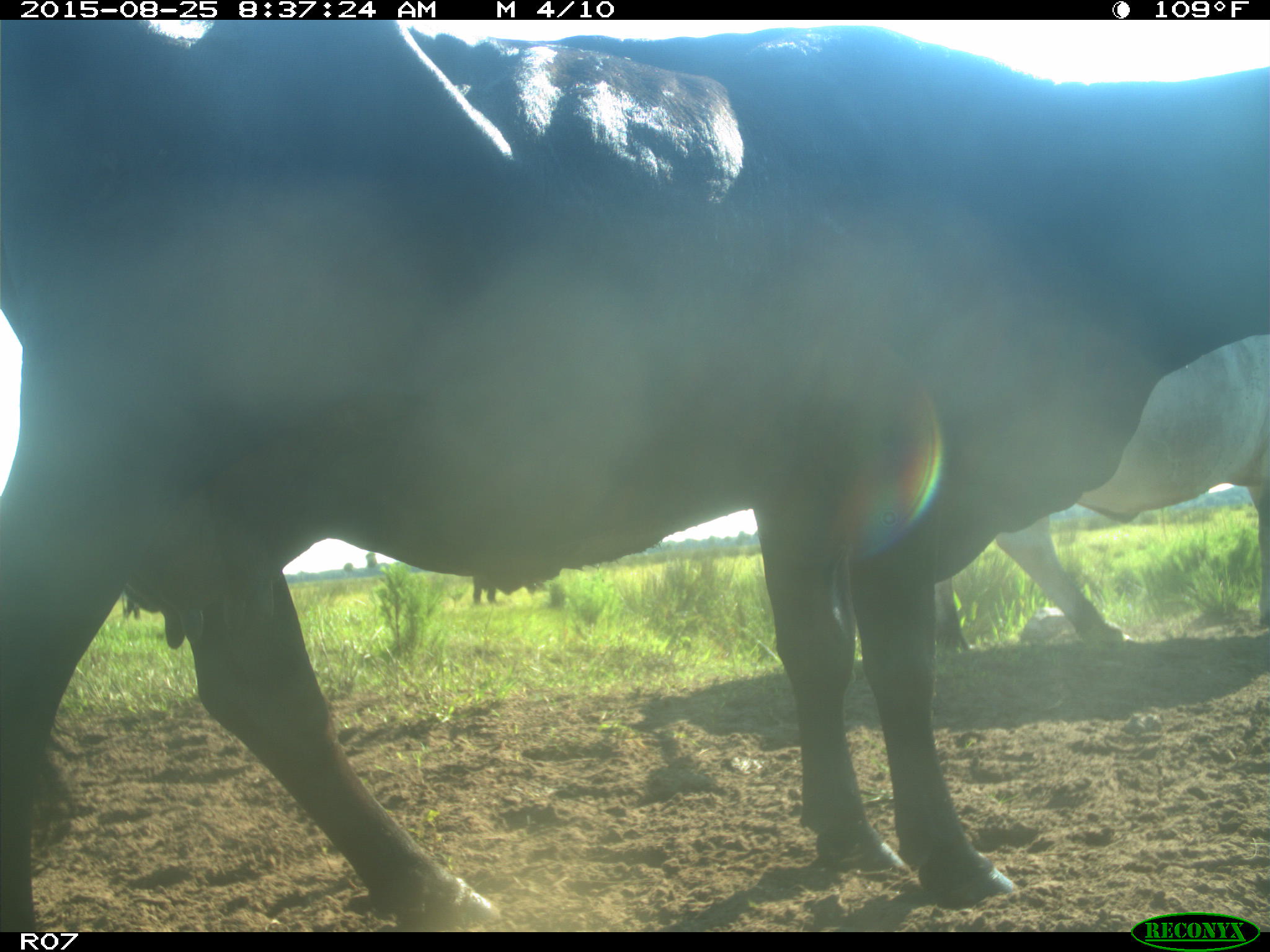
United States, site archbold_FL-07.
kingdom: Animalia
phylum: Chordata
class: Mammalia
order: Artiodactyla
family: Bovidae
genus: Bos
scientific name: Bos taurus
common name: domestic cow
Bos taurus (domestic cow).